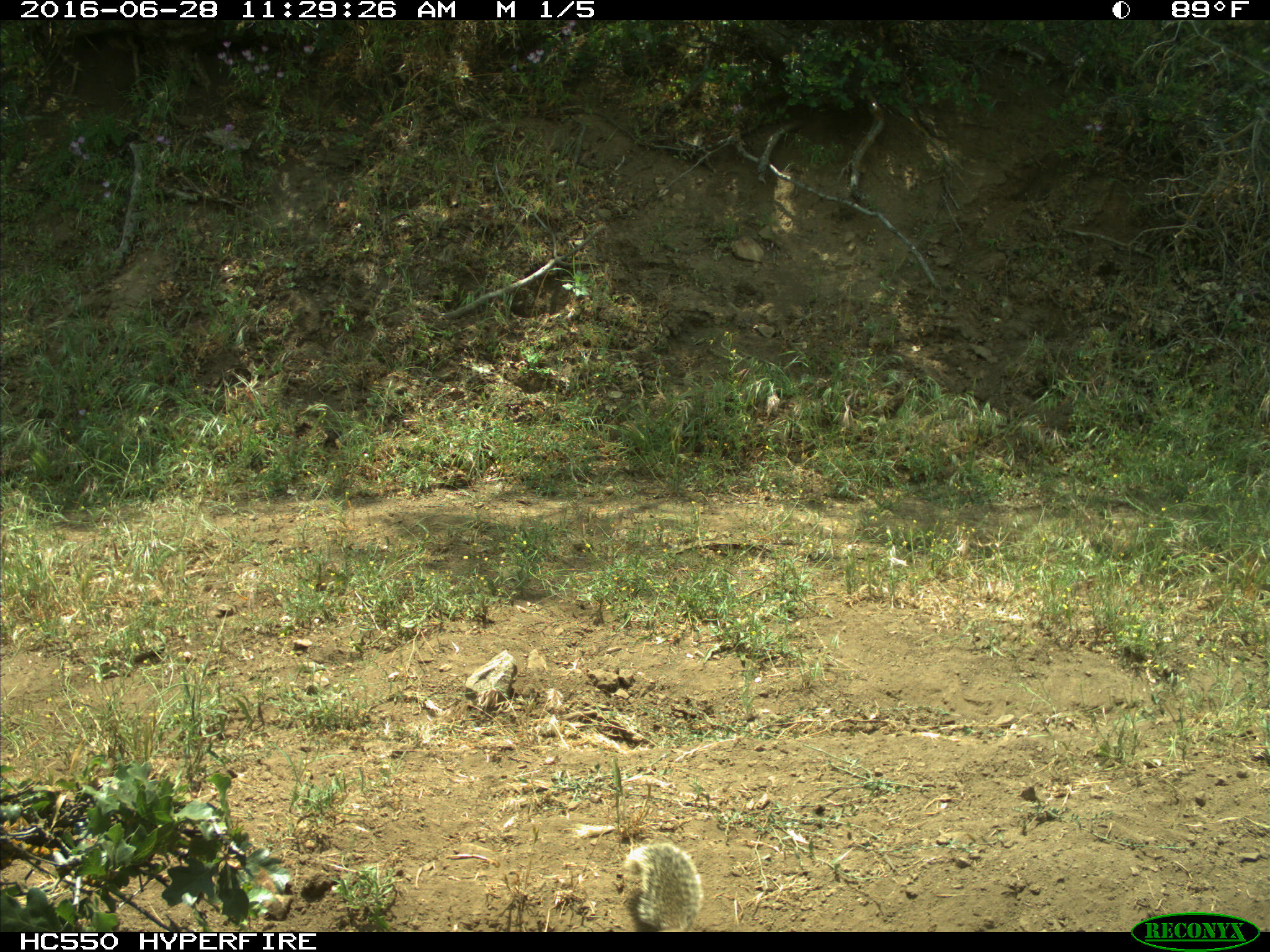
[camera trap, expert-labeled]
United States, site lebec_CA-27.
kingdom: Animalia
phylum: Chordata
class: Mammalia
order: Rodentia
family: Sciuridae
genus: Otospermophilus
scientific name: Otospermophilus beecheyi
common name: california ground squirrel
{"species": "Otospermophilus beecheyi (california ground squirrel)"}